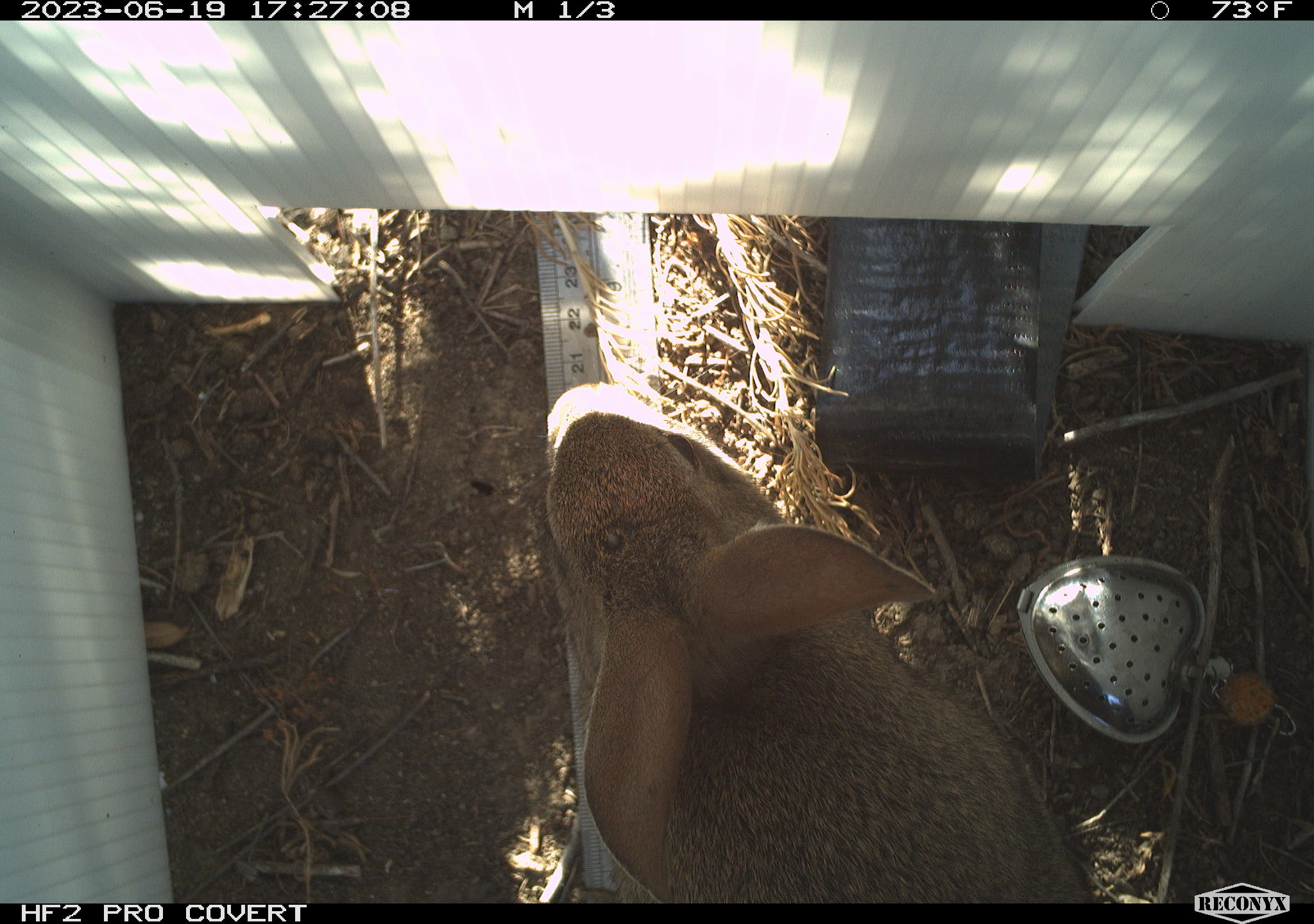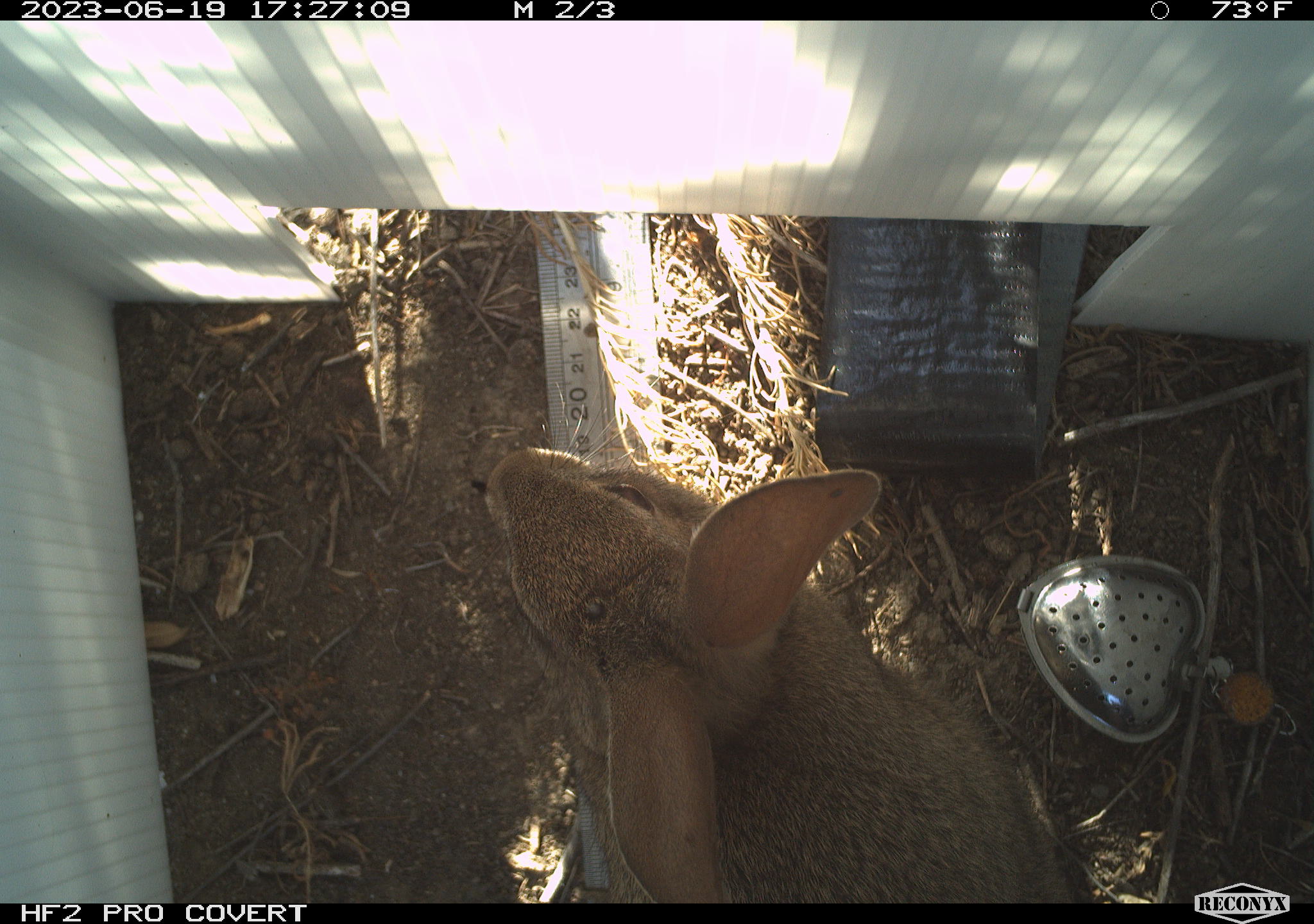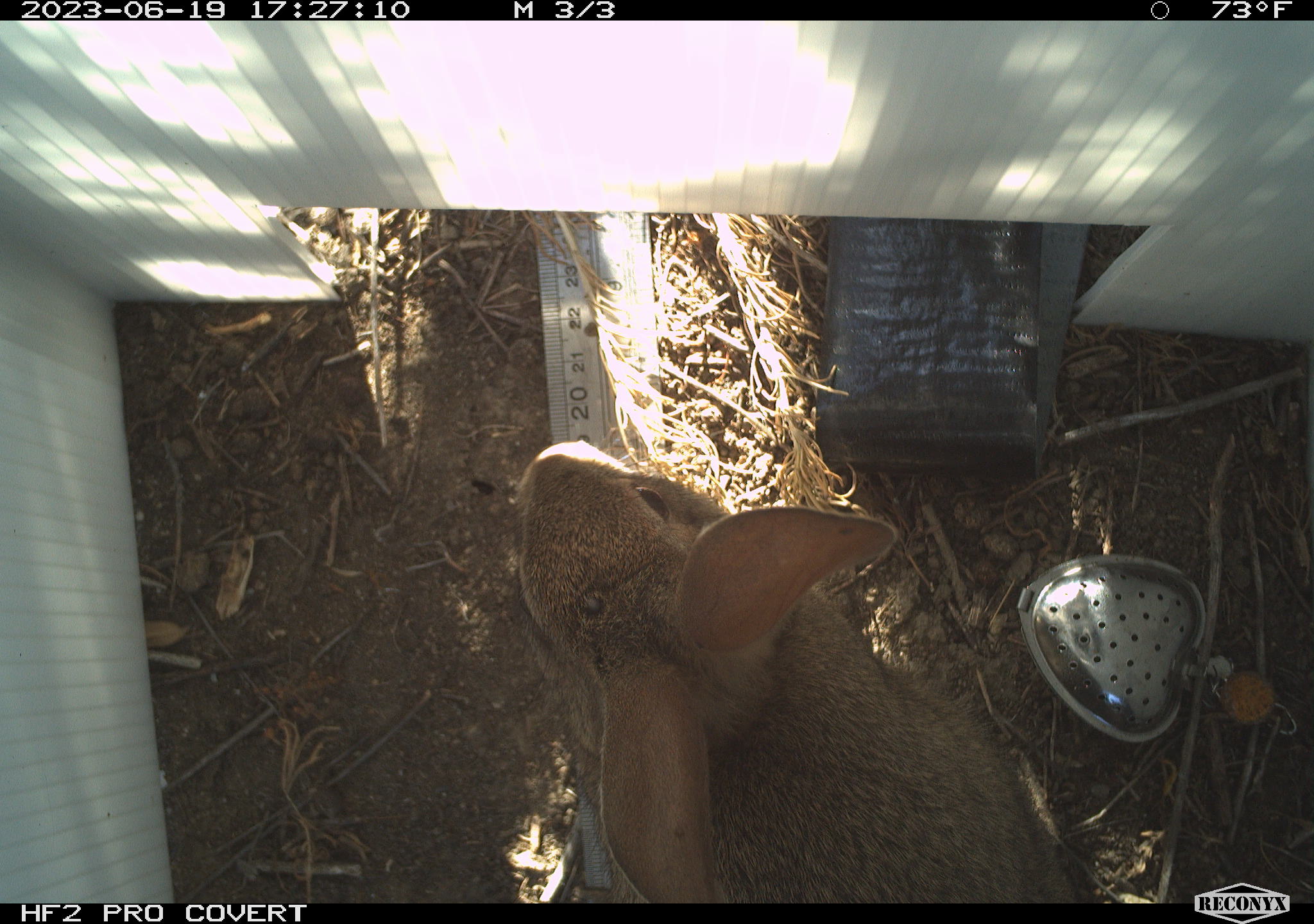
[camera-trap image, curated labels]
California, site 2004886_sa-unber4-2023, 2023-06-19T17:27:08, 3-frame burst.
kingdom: Animalia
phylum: Chordata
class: Mammalia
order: Lagomorpha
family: Leporidae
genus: Sylvilagus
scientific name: Sylvilagus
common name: cottontail rabbits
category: sylvilagus species